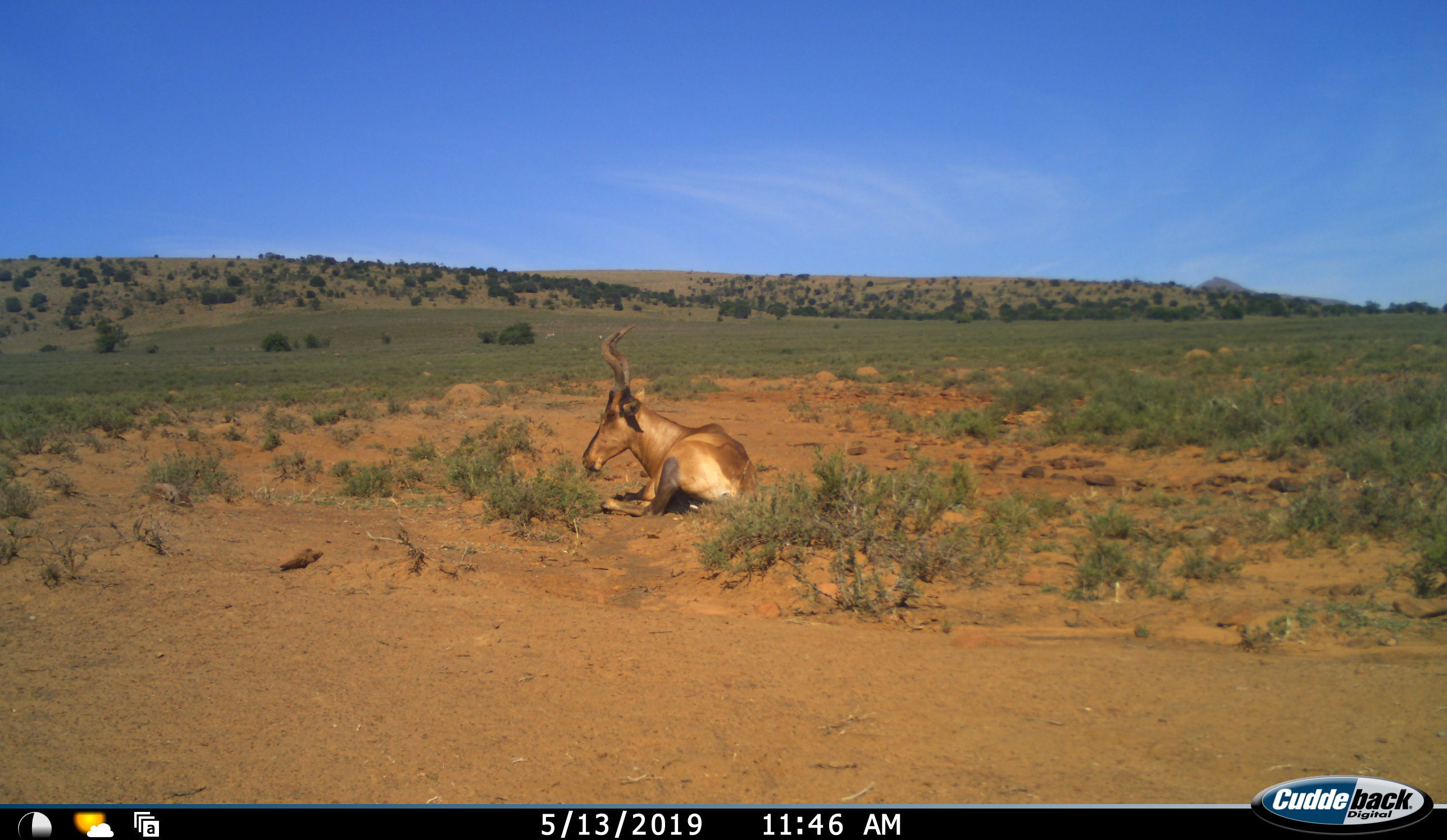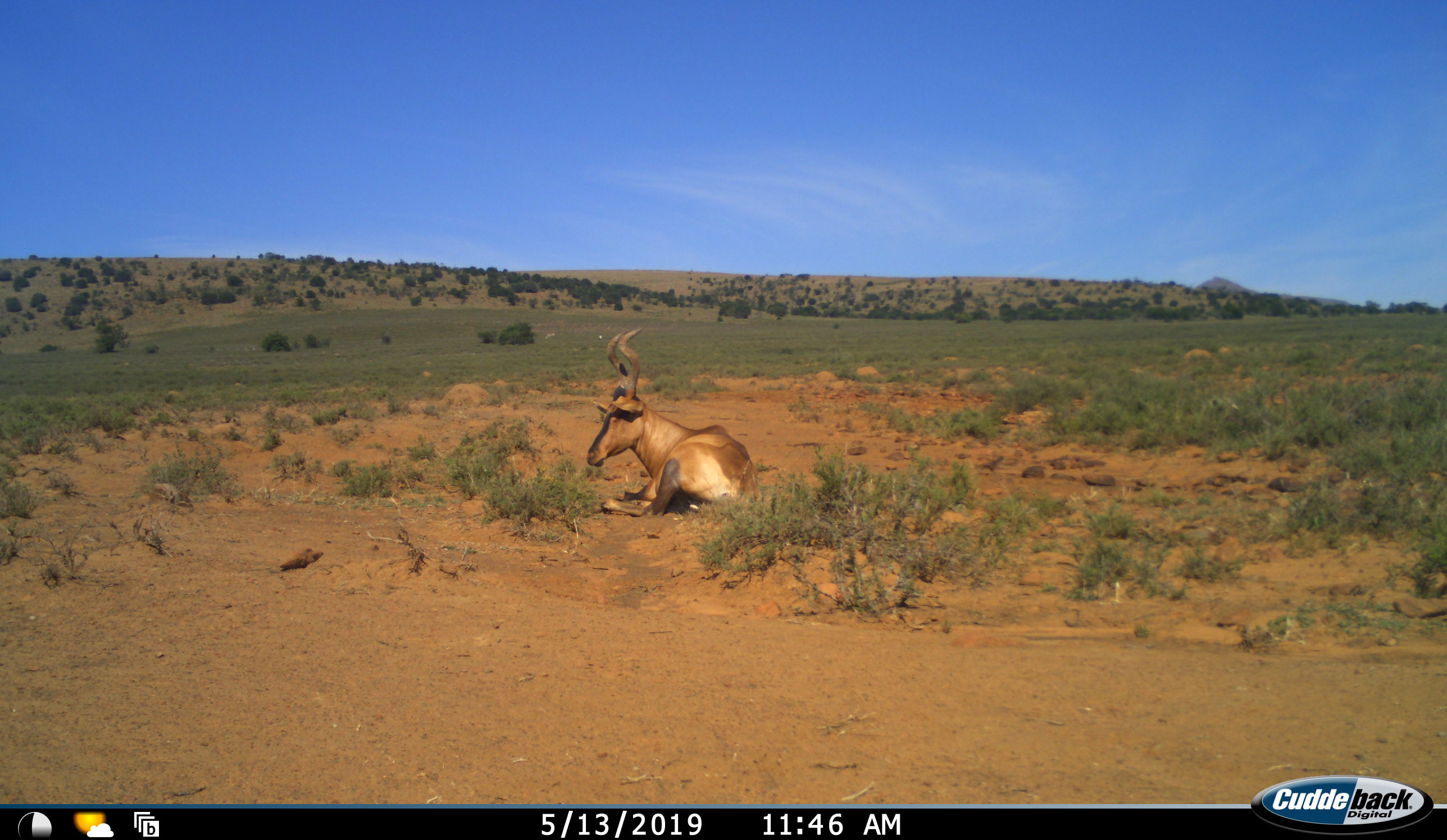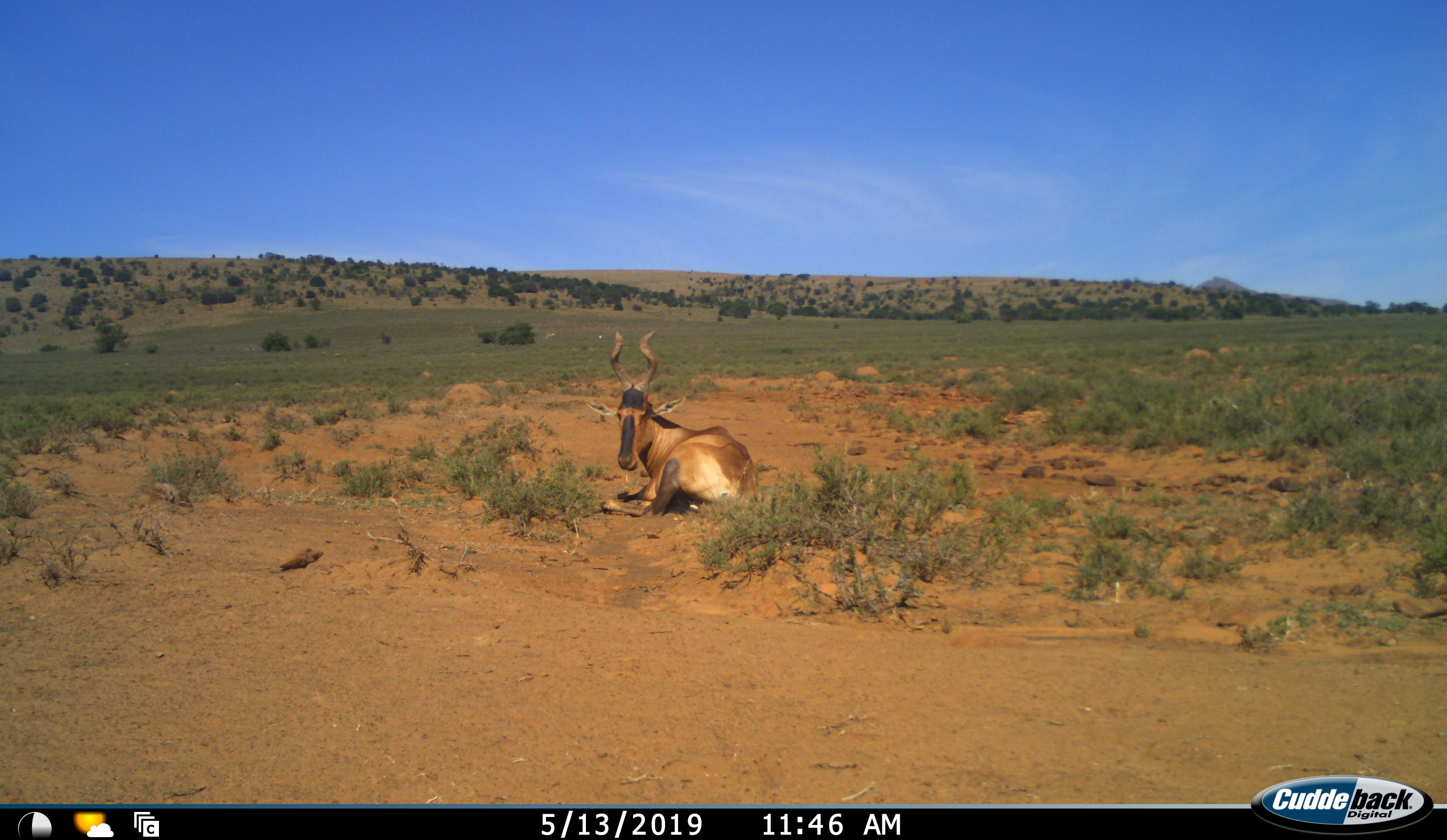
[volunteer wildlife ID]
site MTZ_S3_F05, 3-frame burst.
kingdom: Animalia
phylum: Chordata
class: Mammalia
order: Artiodactyla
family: Bovidae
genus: Alcelaphus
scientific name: Alcelaphus buselaphus caama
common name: red hartebeest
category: hartebeestred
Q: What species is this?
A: Hartebeestred (red hartebeest) (Alcelaphus buselaphus caama).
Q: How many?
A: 1.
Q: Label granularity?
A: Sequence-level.